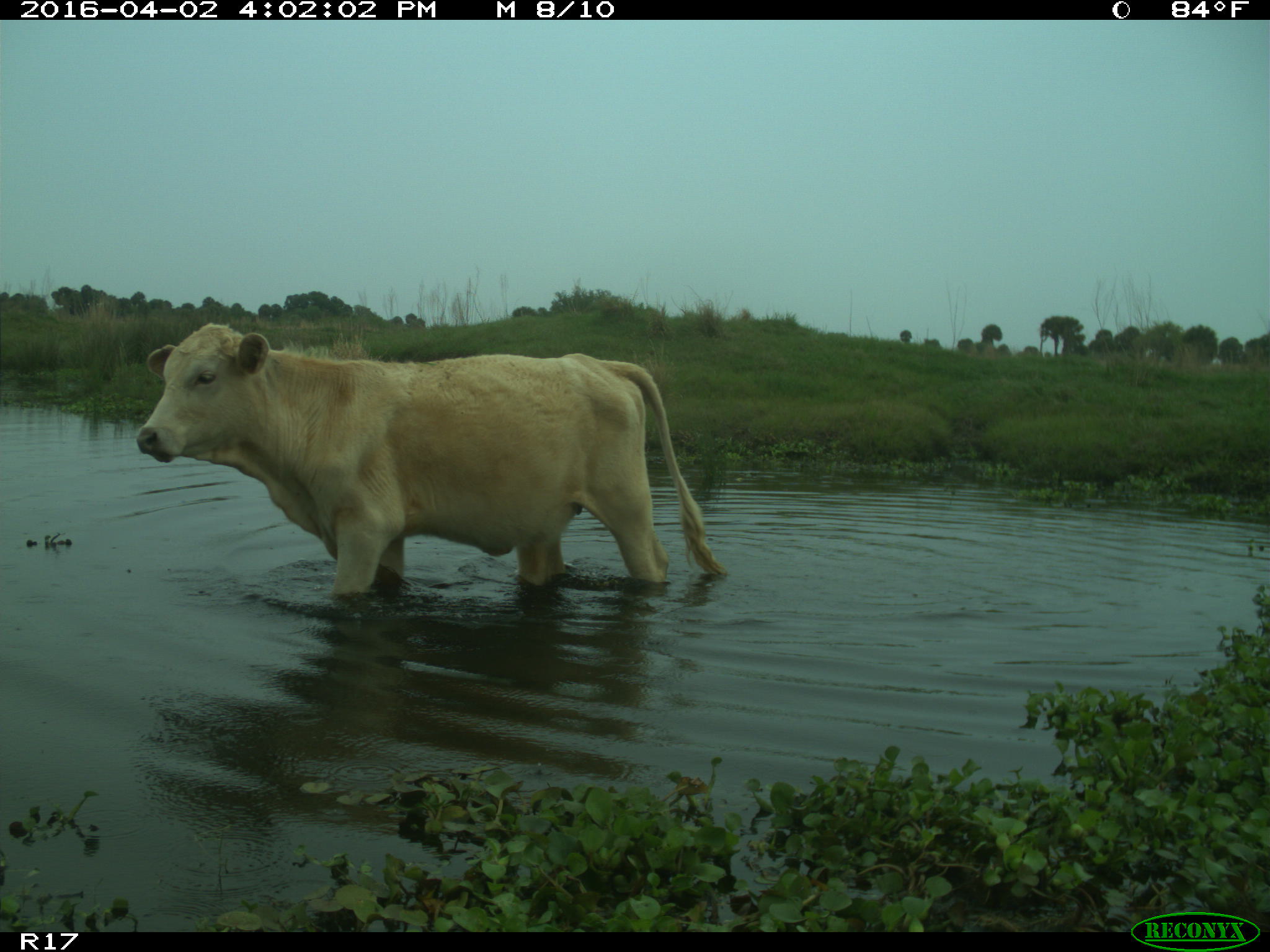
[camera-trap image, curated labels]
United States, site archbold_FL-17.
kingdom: Animalia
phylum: Chordata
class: Mammalia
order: Artiodactyla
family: Bovidae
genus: Bos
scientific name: Bos taurus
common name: domestic cow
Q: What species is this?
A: Bos taurus (domestic cow).